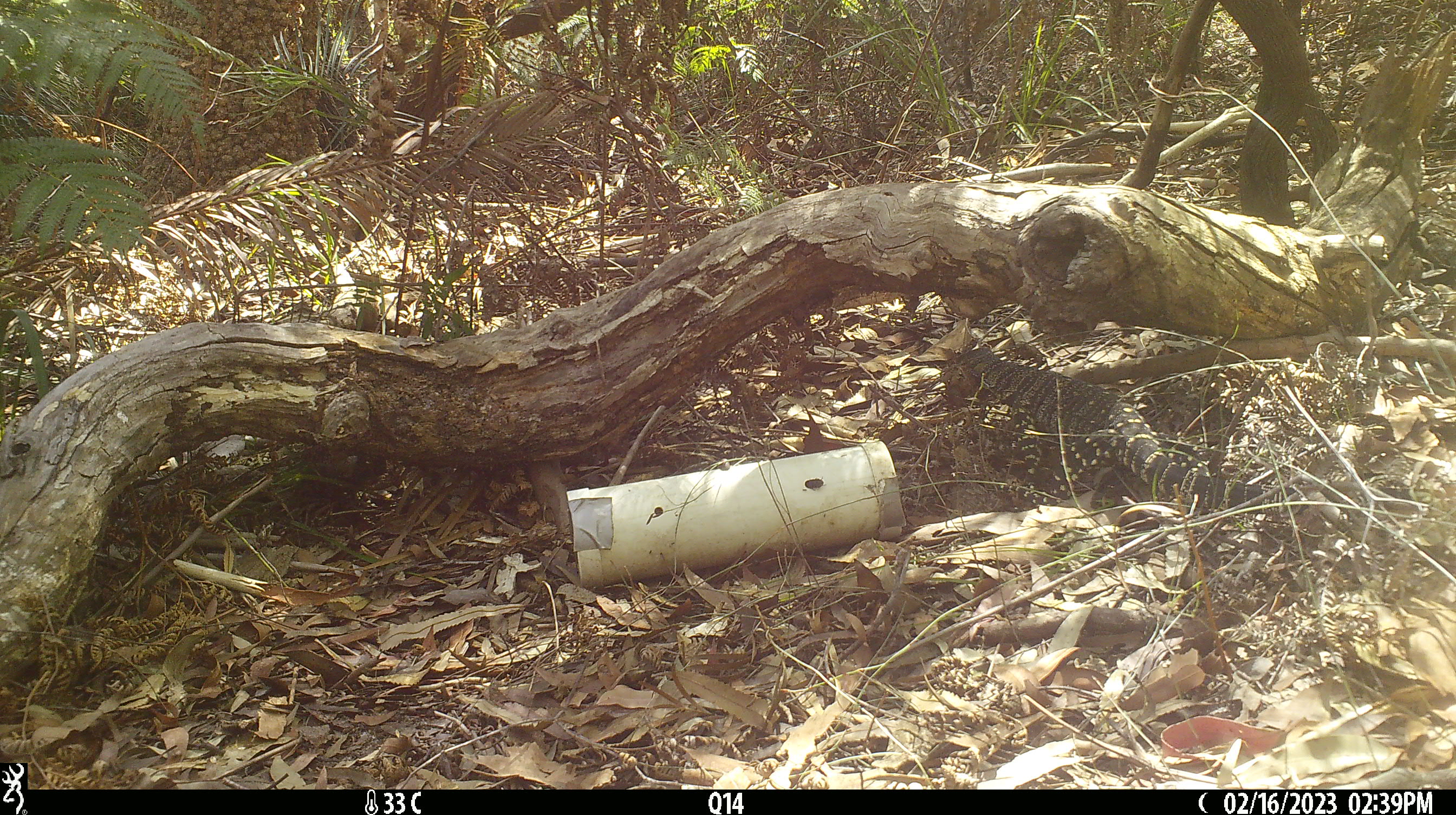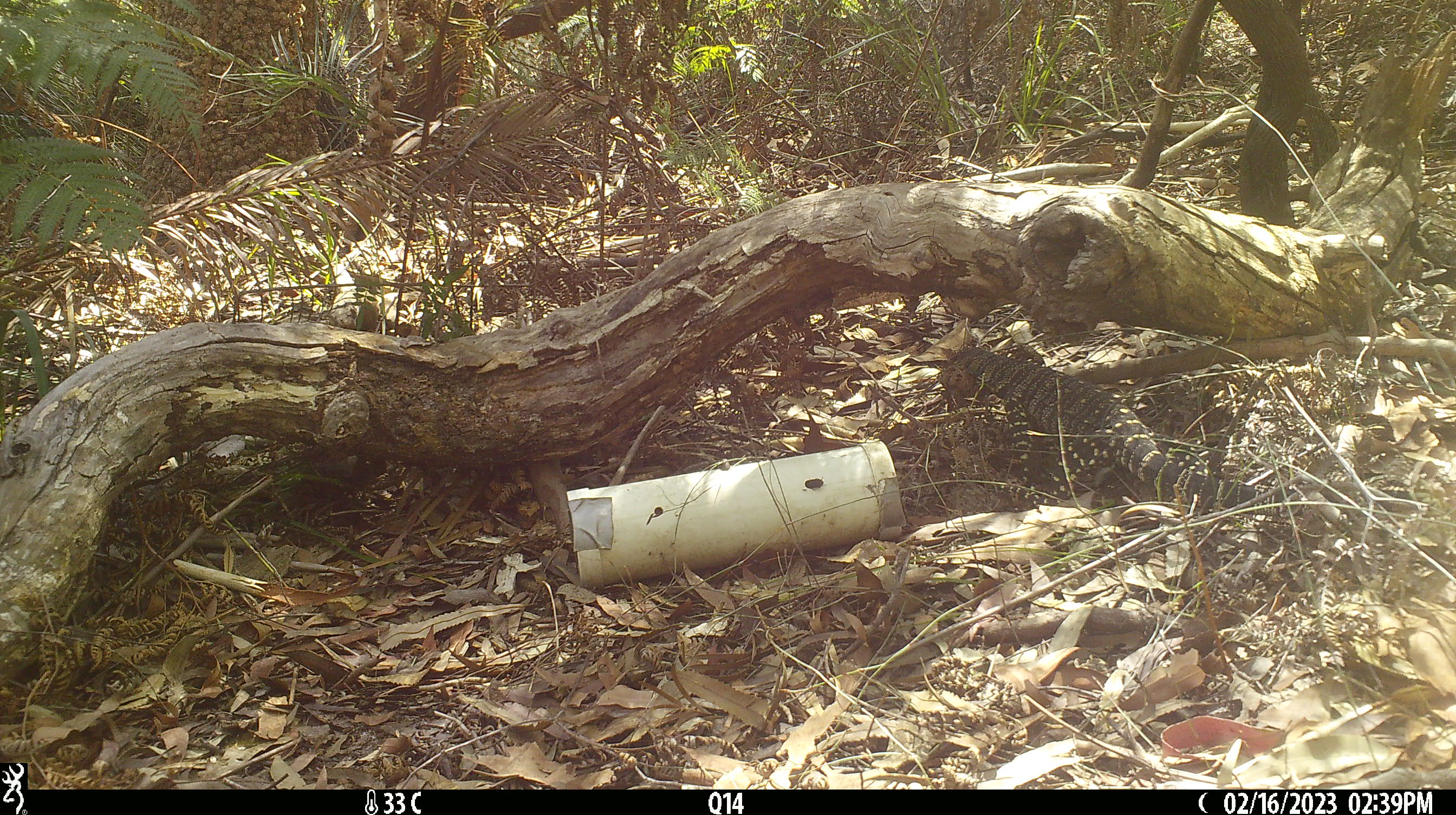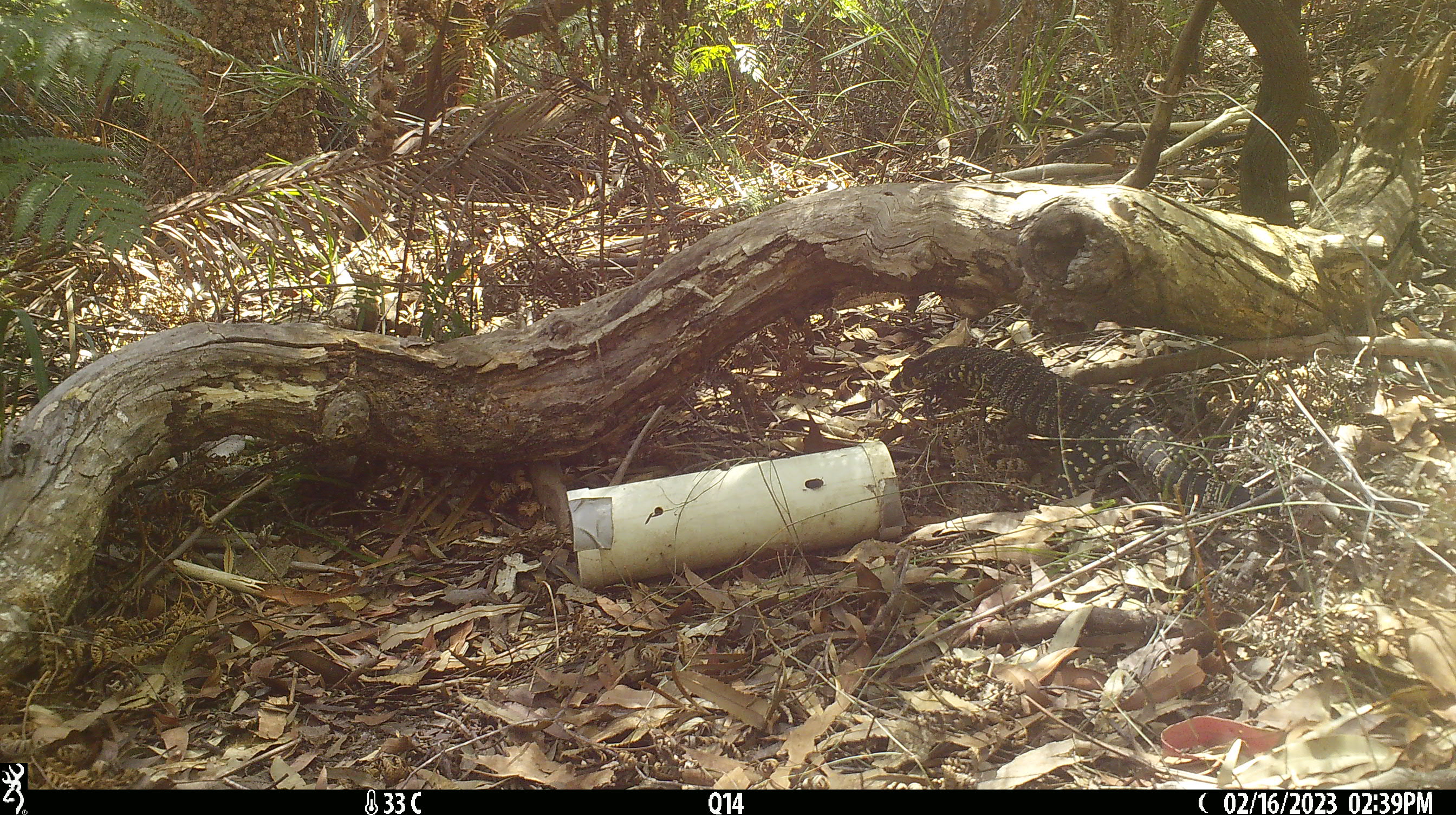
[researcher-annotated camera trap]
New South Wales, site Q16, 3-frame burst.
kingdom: Animalia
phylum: Chordata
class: Reptilia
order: Squamata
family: Varanidae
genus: Varanus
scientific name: Varanus varius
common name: lace monitor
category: goanna